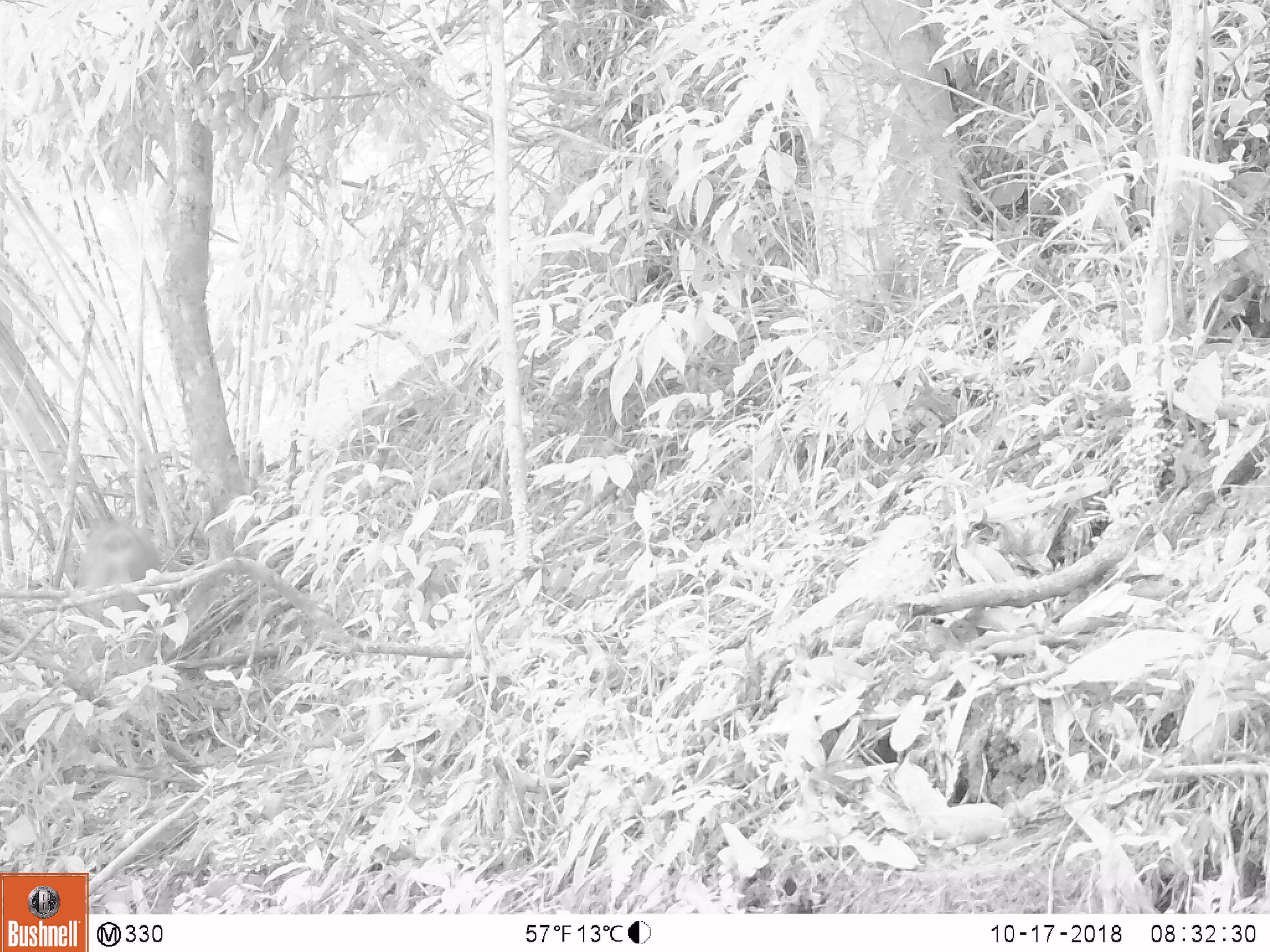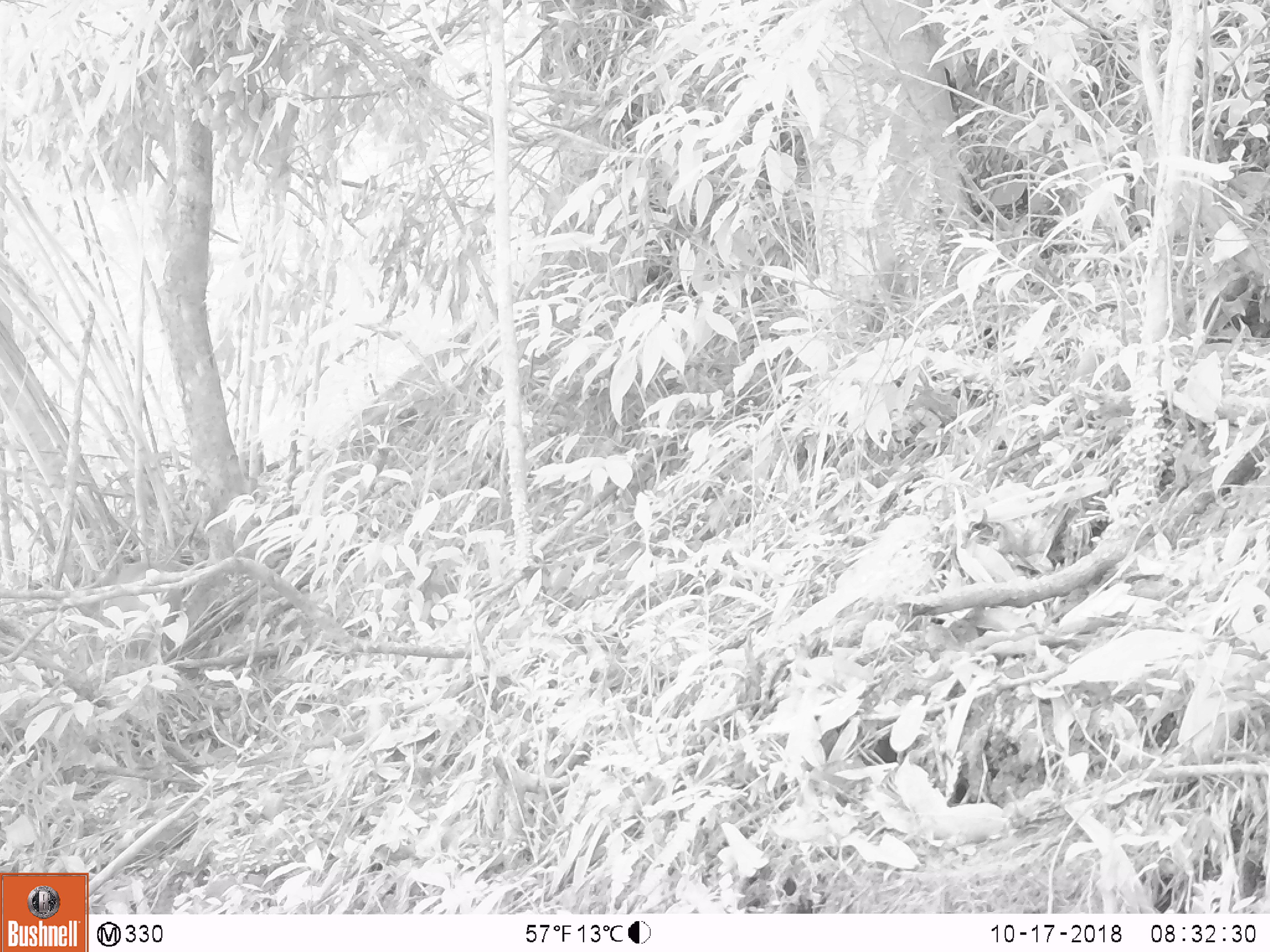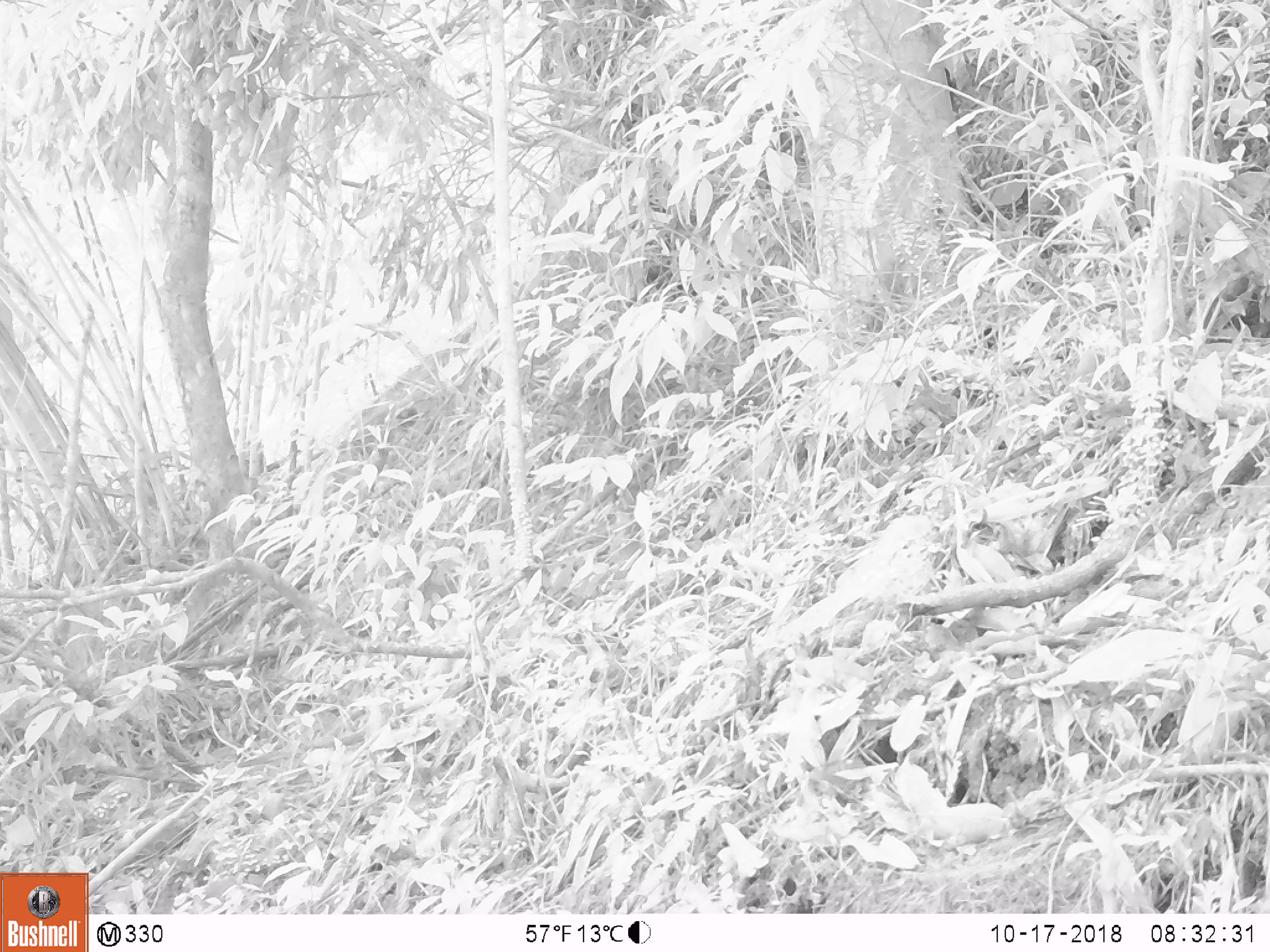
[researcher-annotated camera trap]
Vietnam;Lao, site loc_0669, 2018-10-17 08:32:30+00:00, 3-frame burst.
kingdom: Animalia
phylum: Chordata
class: Mammalia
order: Primates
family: Cercopithecidae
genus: Macaca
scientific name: Macaca arctoides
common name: stump-tailed macaque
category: stump tailed macaque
Stump tailed macaque (stump-tailed macaque) (Macaca arctoides). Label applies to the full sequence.